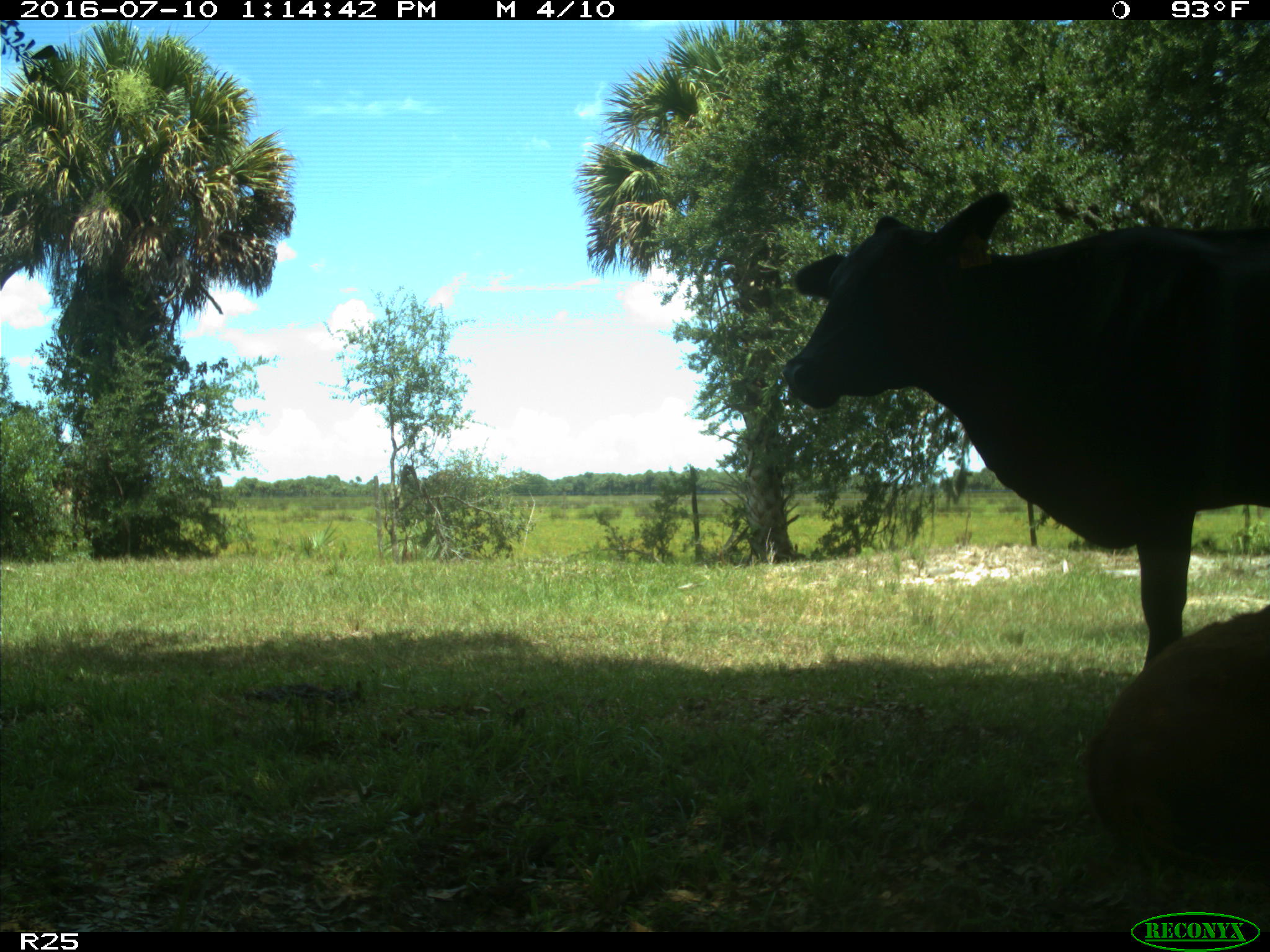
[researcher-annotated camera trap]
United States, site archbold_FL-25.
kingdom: Animalia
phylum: Chordata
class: Mammalia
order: Artiodactyla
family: Bovidae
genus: Bos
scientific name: Bos taurus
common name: domestic cow